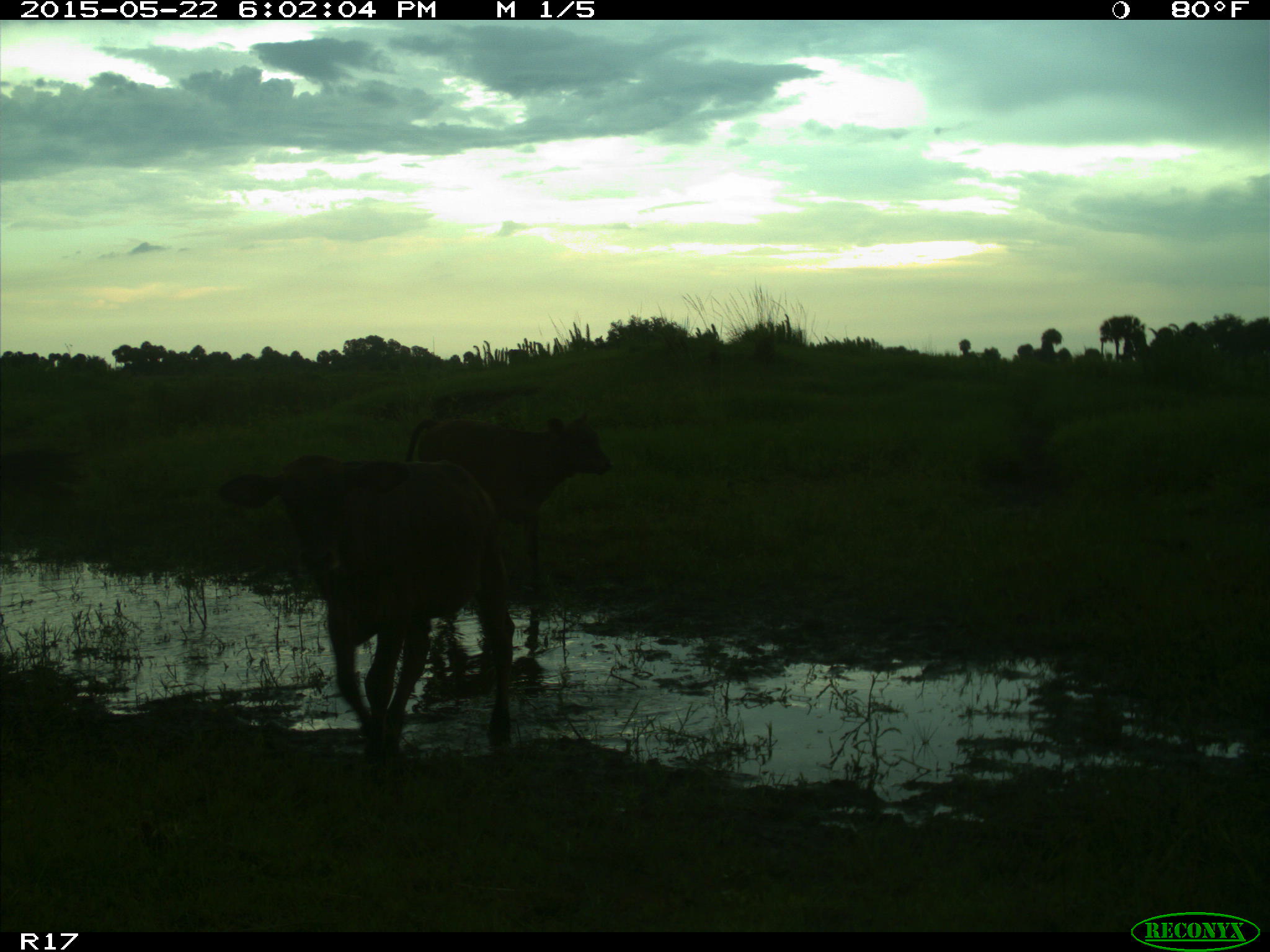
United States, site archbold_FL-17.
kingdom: Animalia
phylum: Chordata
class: Mammalia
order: Artiodactyla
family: Bovidae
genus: Bos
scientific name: Bos taurus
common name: domestic cow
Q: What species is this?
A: Bos taurus (domestic cow).